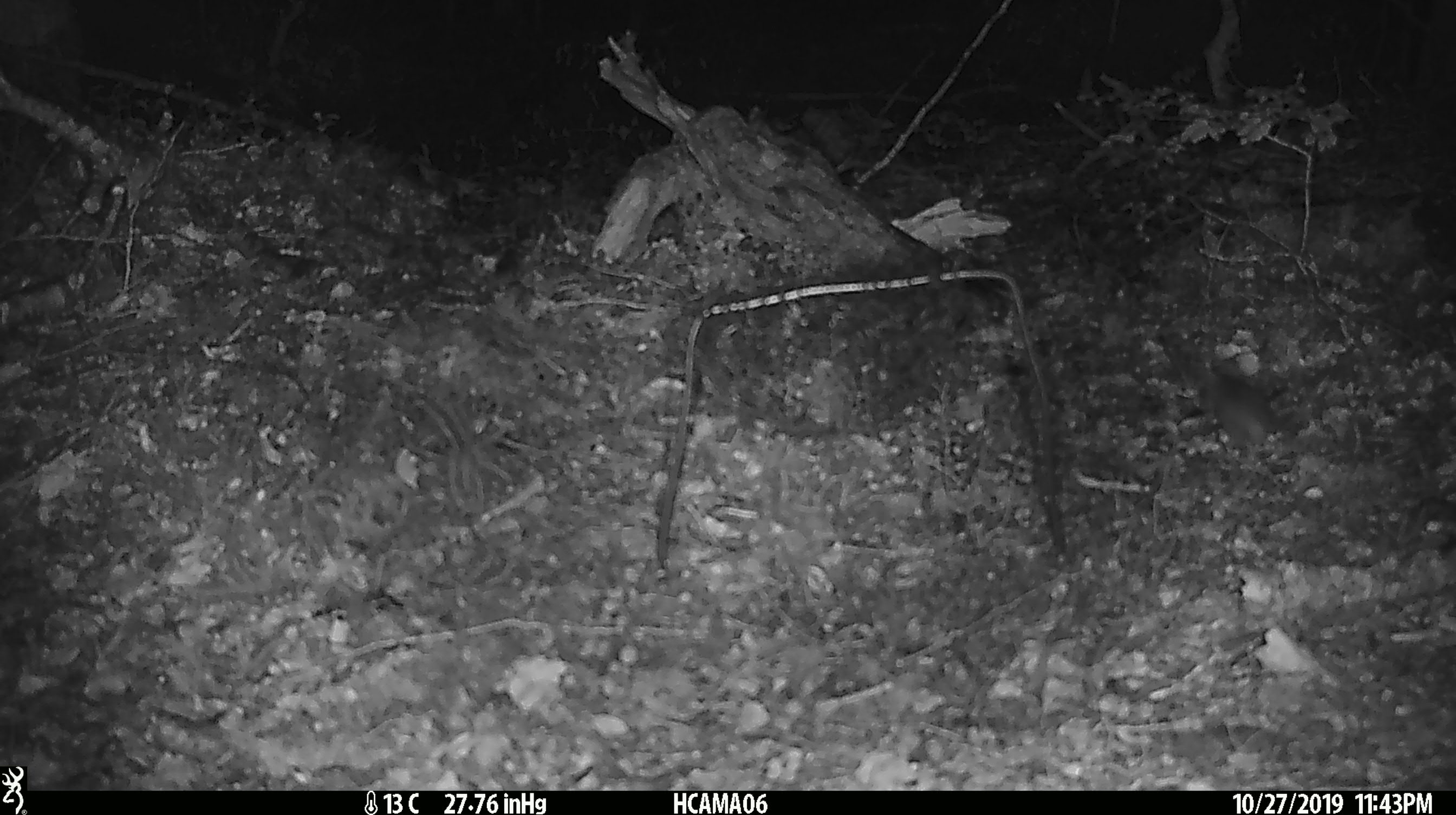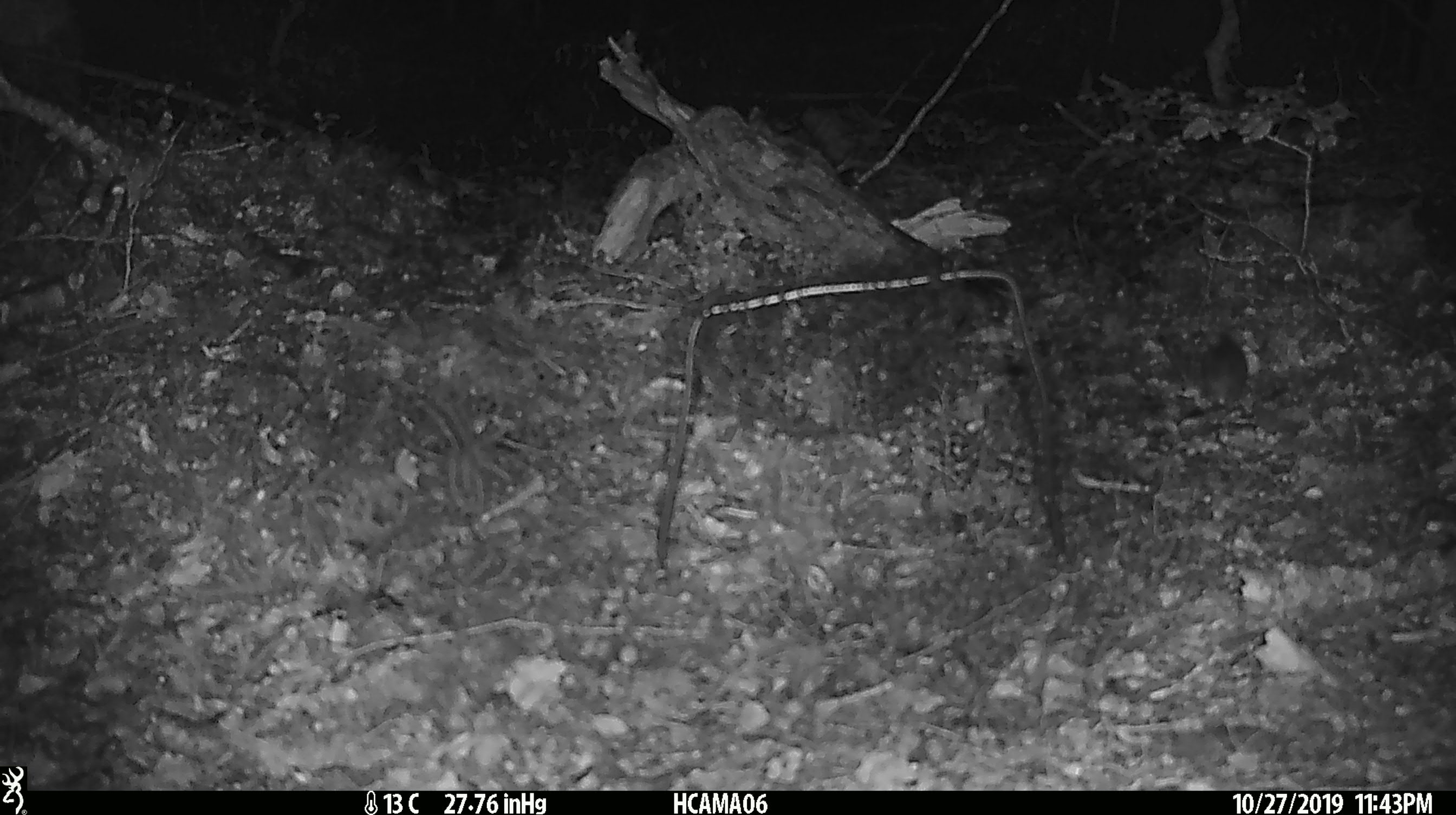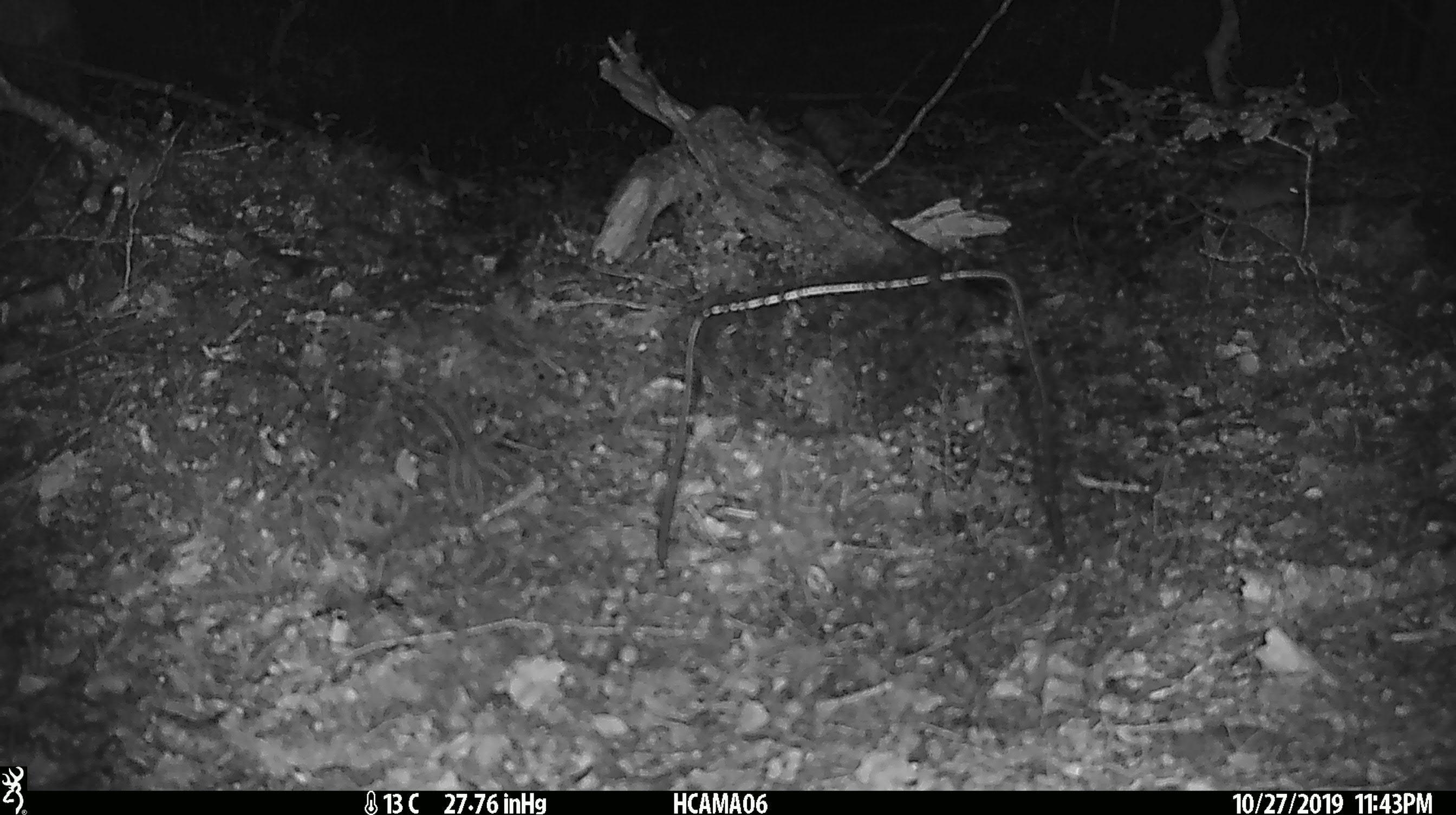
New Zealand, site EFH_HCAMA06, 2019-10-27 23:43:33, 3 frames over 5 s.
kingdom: Animalia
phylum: Chordata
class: Mammalia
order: Rodentia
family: Muridae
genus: Mus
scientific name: Mus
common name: mouse